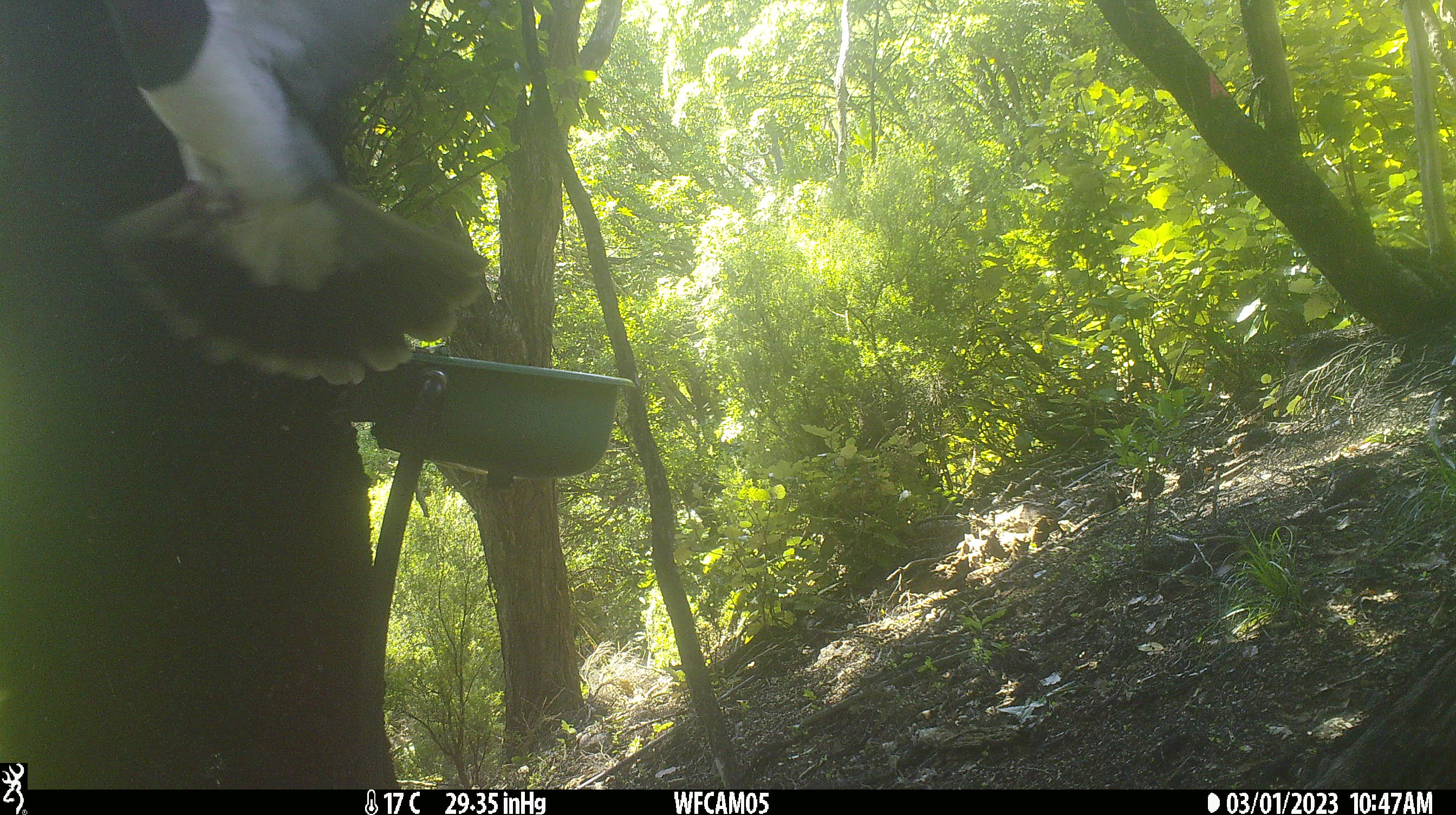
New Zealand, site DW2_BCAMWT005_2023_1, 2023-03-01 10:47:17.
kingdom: Animalia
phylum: Chordata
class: Aves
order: Columbiformes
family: Columbidae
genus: Hemiphaga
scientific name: Hemiphaga novaeseelandiae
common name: new zealand pigeon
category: kereru